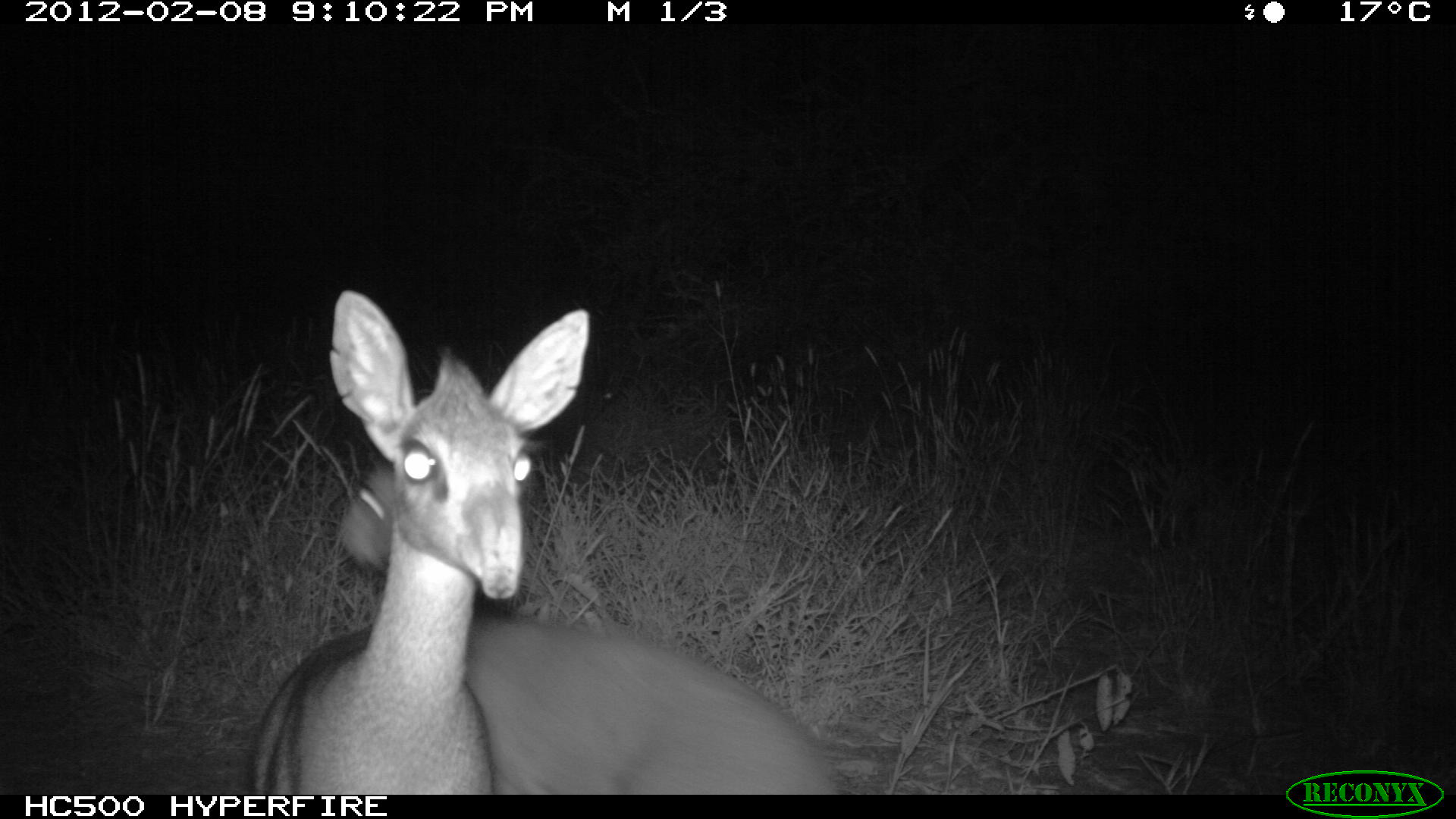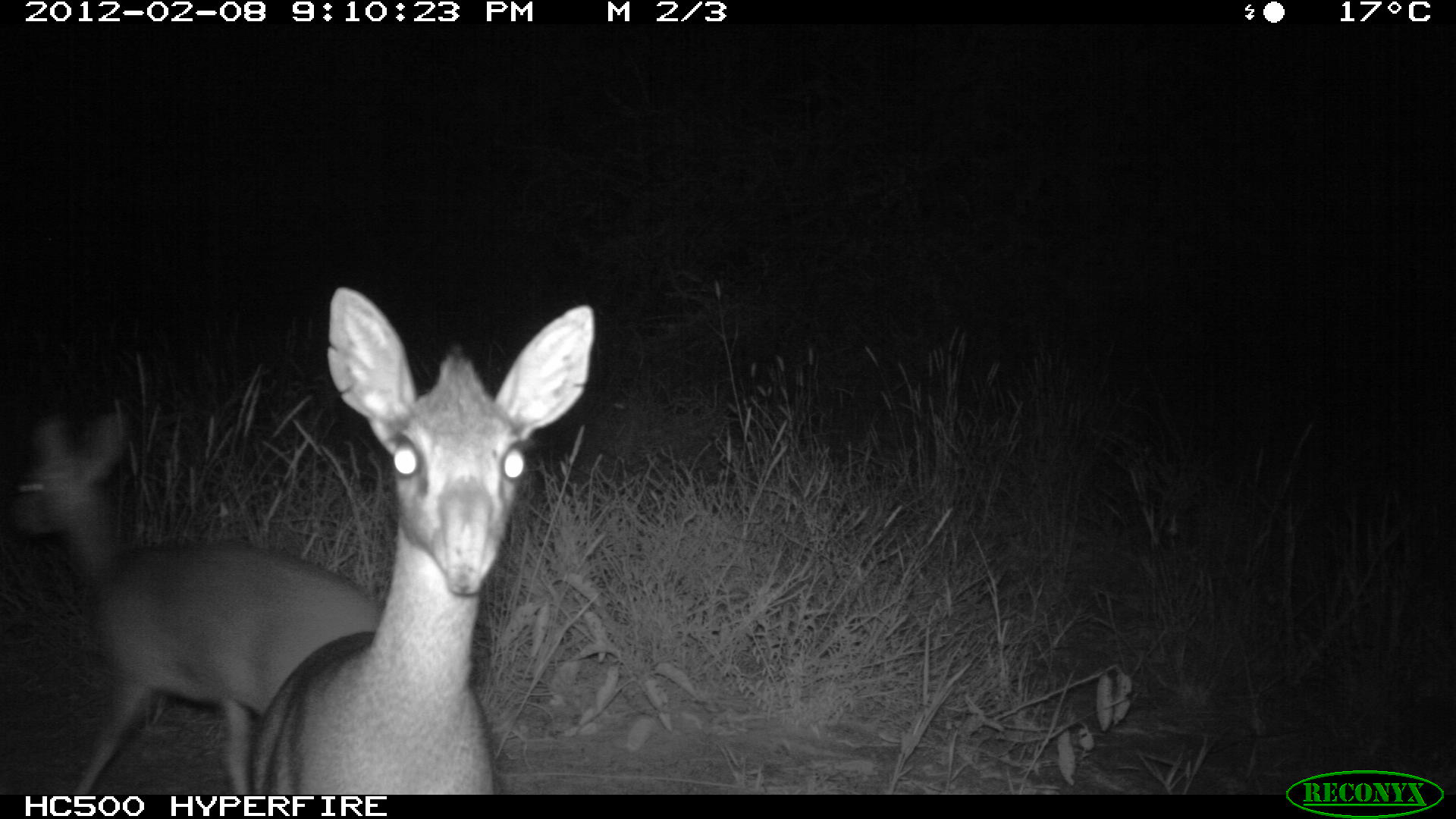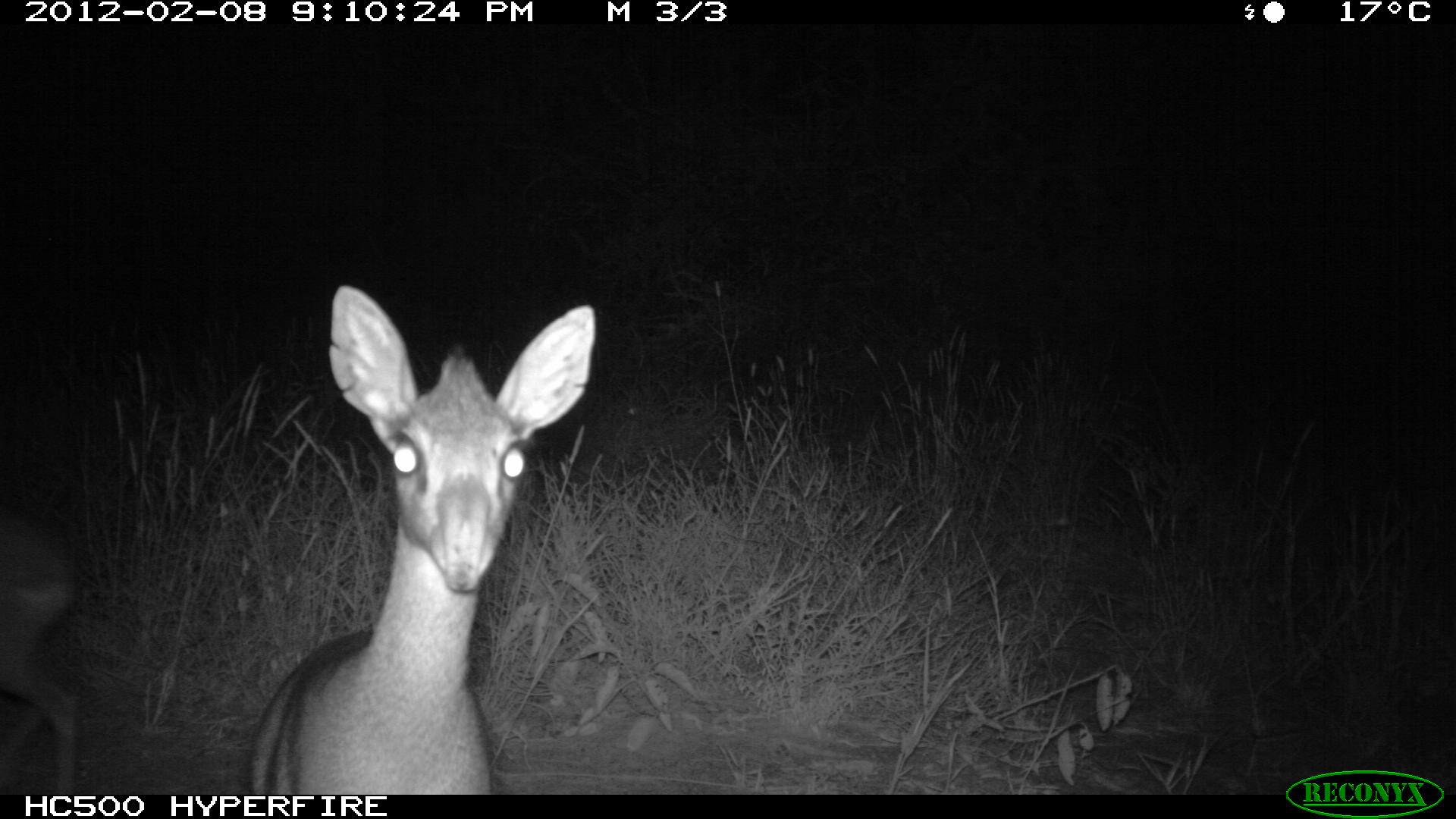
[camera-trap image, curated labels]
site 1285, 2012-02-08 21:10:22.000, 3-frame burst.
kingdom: Animalia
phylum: Chordata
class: Mammalia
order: Artiodactyla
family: Bovidae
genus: Madoqua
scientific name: Madoqua guentheri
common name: günther's dik-dik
Madoqua guentheri (günther's dik-dik), count 2.